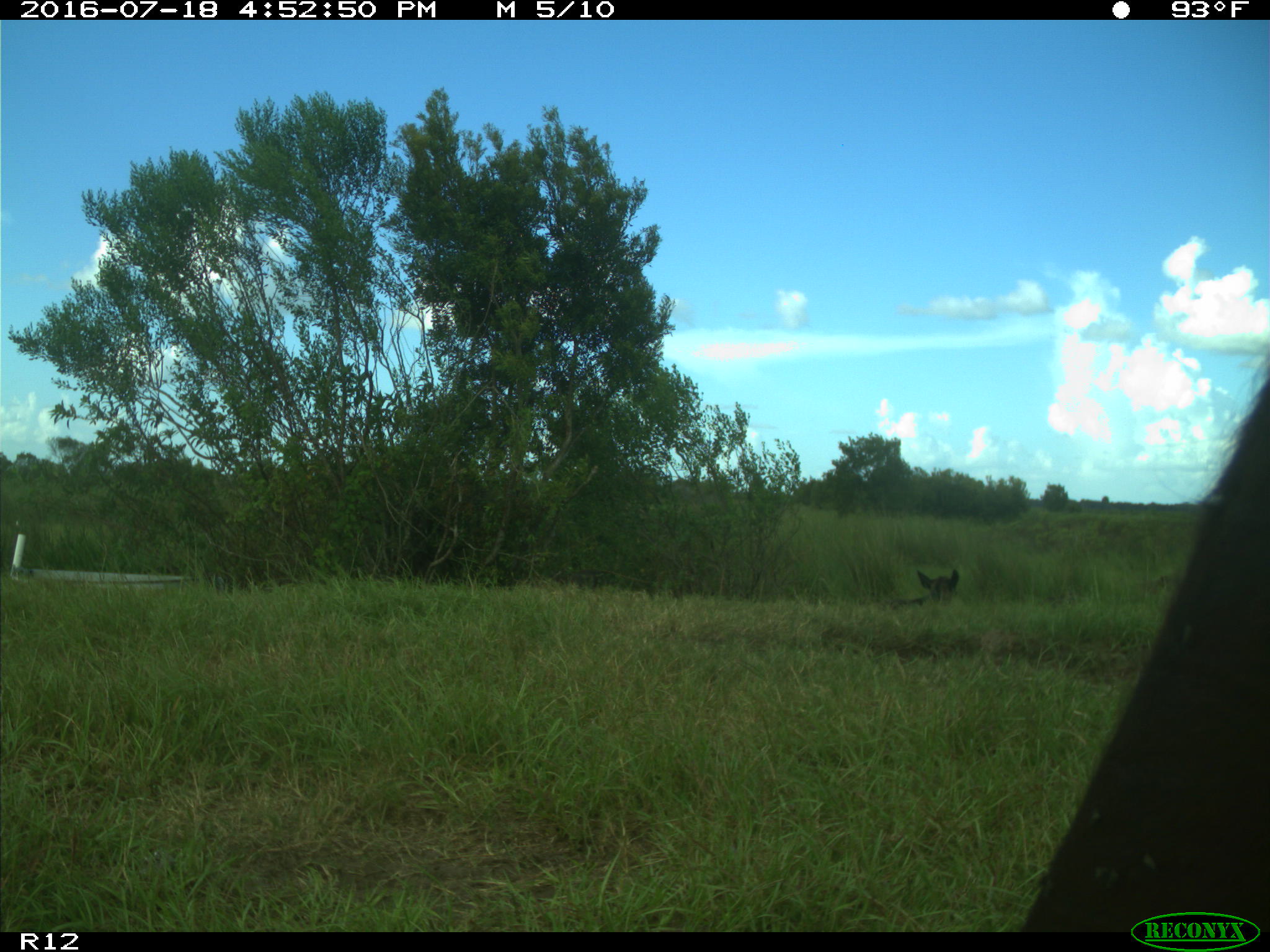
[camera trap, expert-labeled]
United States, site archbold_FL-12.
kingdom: Animalia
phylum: Chordata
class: Mammalia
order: Artiodactyla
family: Bovidae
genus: Bos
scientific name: Bos taurus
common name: domestic cow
Bos taurus (domestic cow).